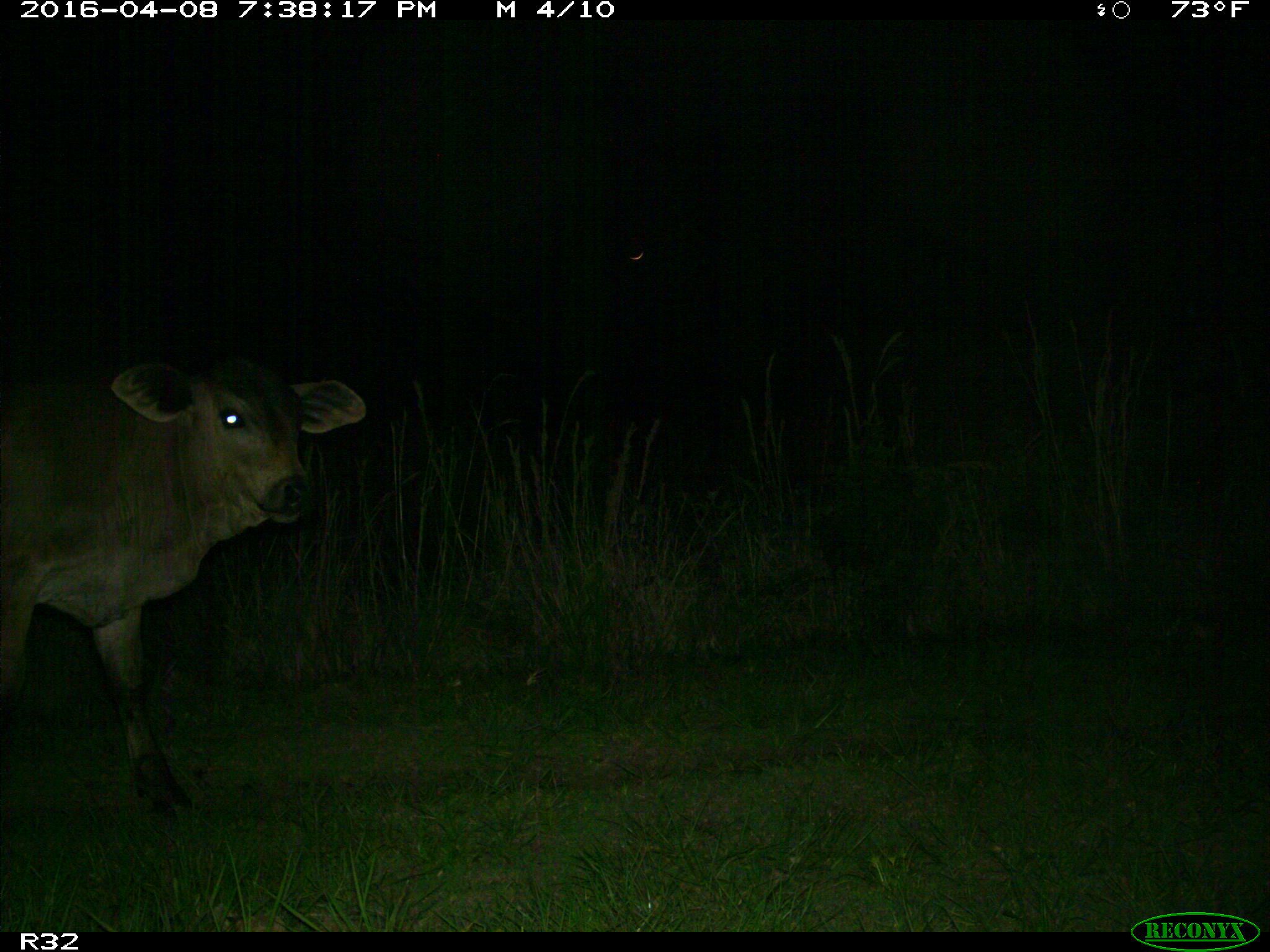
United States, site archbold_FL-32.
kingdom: Animalia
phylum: Chordata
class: Mammalia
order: Artiodactyla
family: Bovidae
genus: Bos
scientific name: Bos taurus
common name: domestic cow